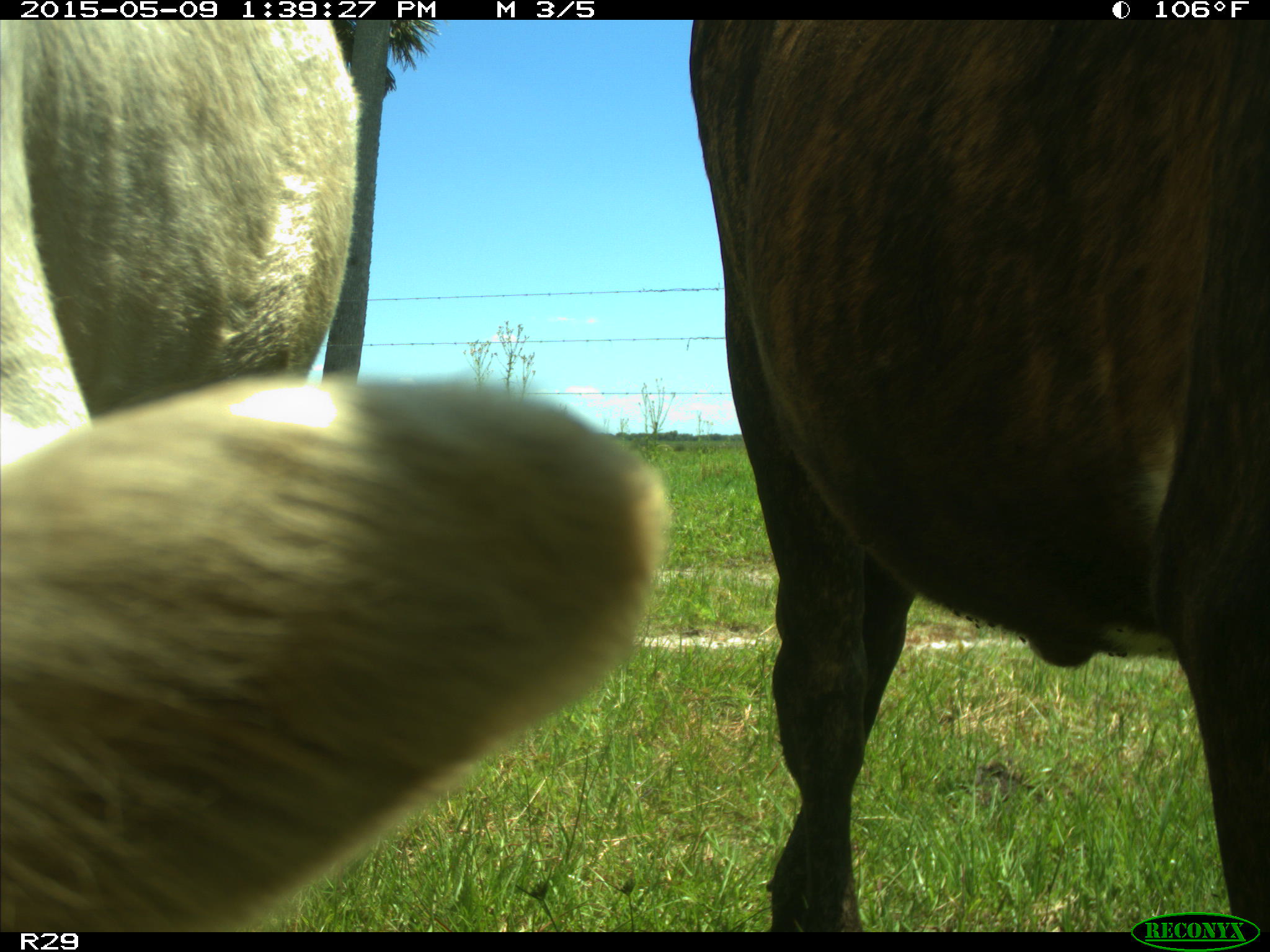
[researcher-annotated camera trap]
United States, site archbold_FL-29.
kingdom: Animalia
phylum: Chordata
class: Mammalia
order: Artiodactyla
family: Bovidae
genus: Bos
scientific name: Bos taurus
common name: domestic cow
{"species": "Bos taurus (domestic cow)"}